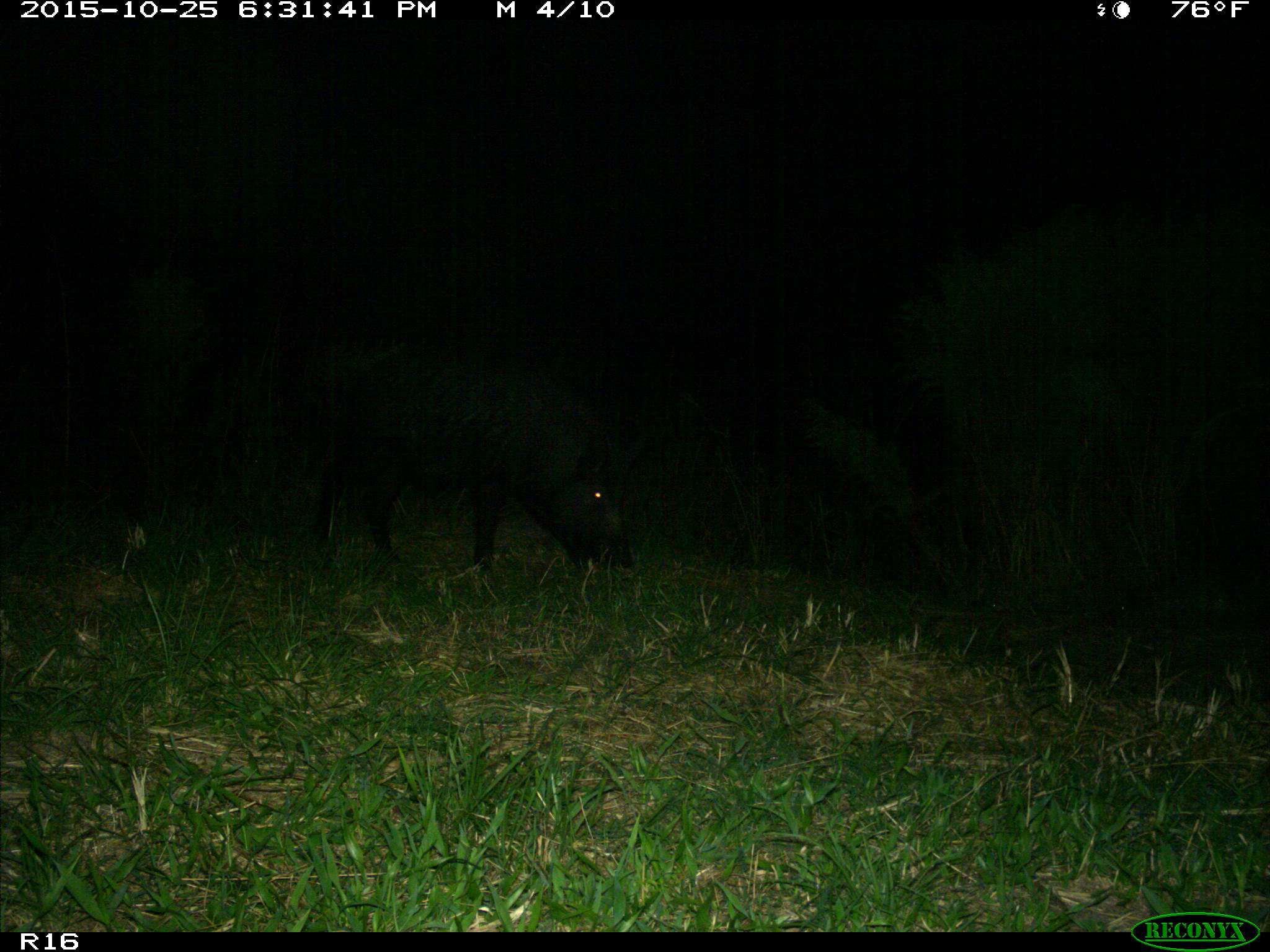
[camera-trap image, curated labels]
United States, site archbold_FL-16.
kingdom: Animalia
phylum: Chordata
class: Mammalia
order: Artiodactyla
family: Suidae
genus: Sus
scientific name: Sus scrofa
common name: wild boar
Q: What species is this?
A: Sus scrofa (wild boar).